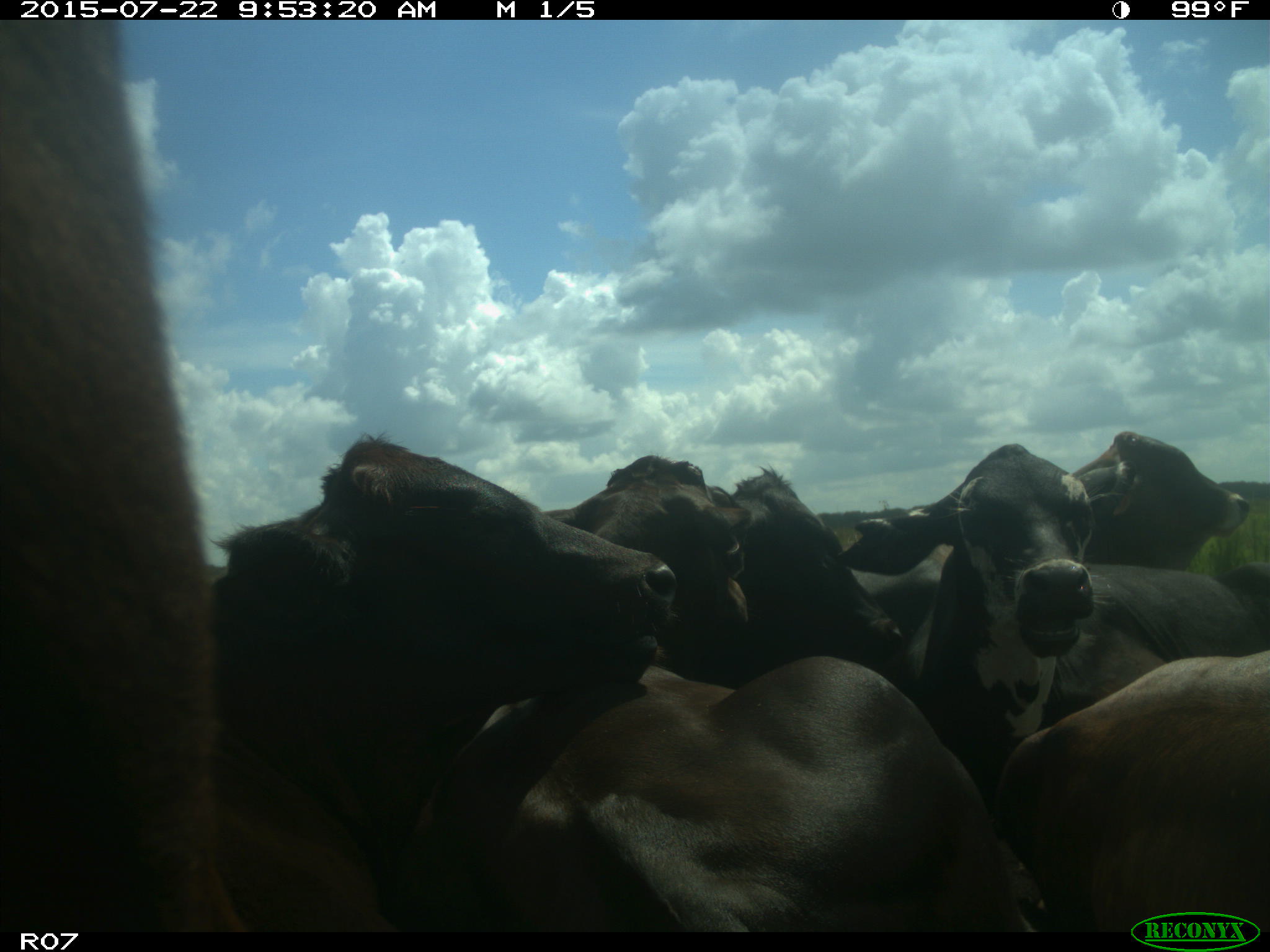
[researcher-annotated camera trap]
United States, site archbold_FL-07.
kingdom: Animalia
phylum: Chordata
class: Mammalia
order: Artiodactyla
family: Bovidae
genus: Bos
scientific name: Bos taurus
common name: domestic cow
Bos taurus (domestic cow).